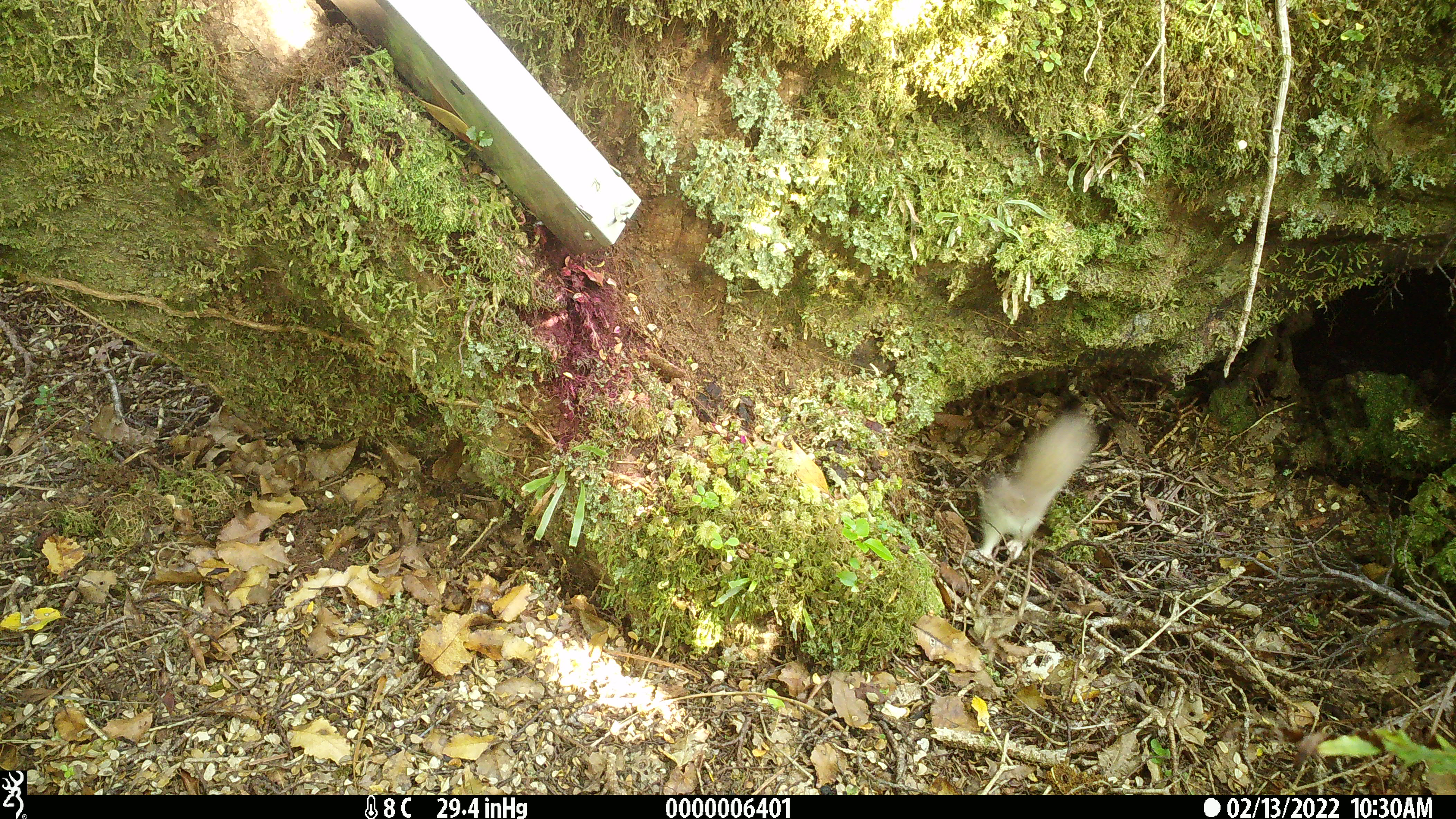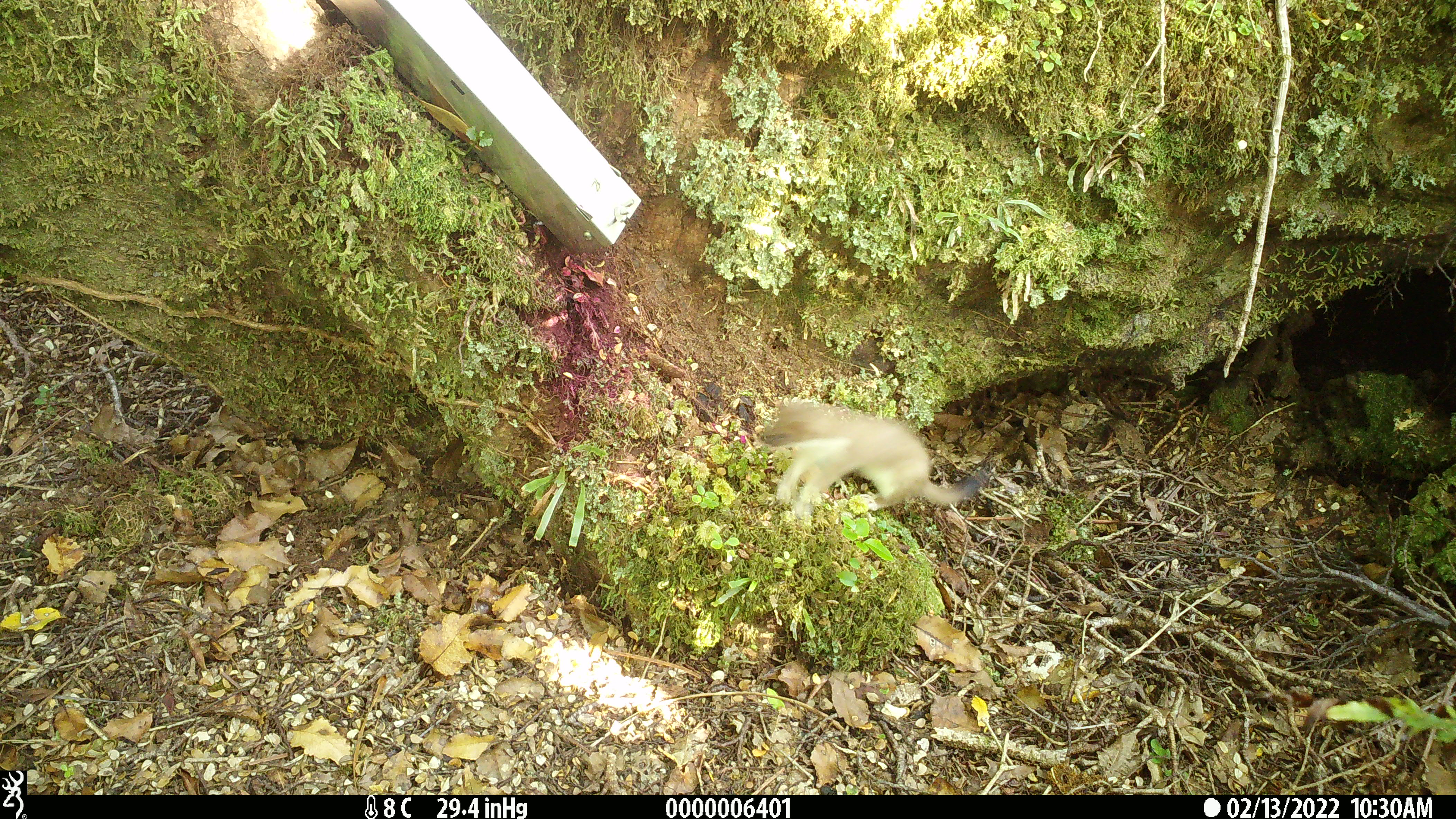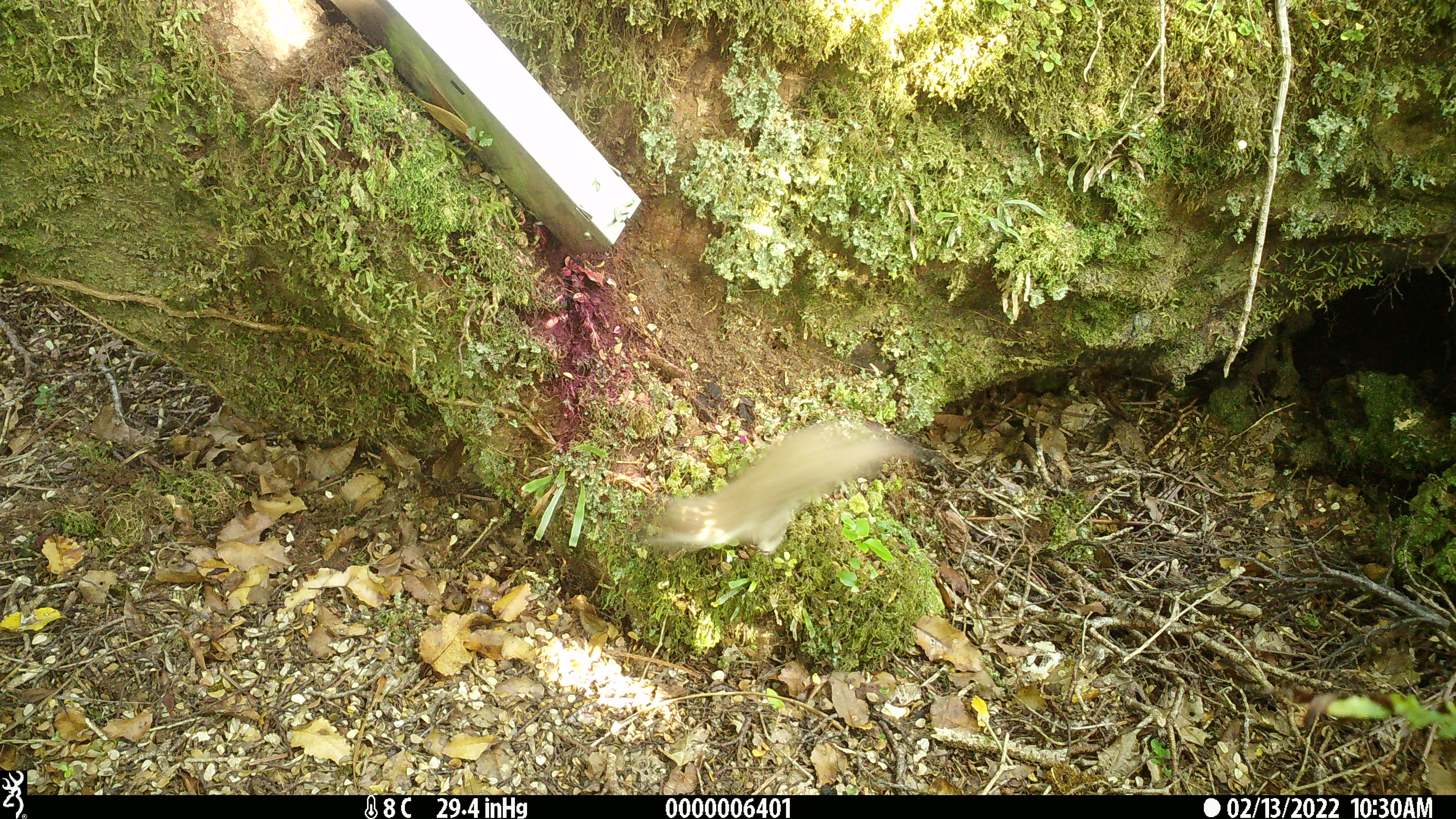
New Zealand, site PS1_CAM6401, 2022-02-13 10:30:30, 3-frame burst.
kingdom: Animalia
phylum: Chordata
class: Mammalia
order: Carnivora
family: Mustelidae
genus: Mustela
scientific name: Mustela erminea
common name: stoat